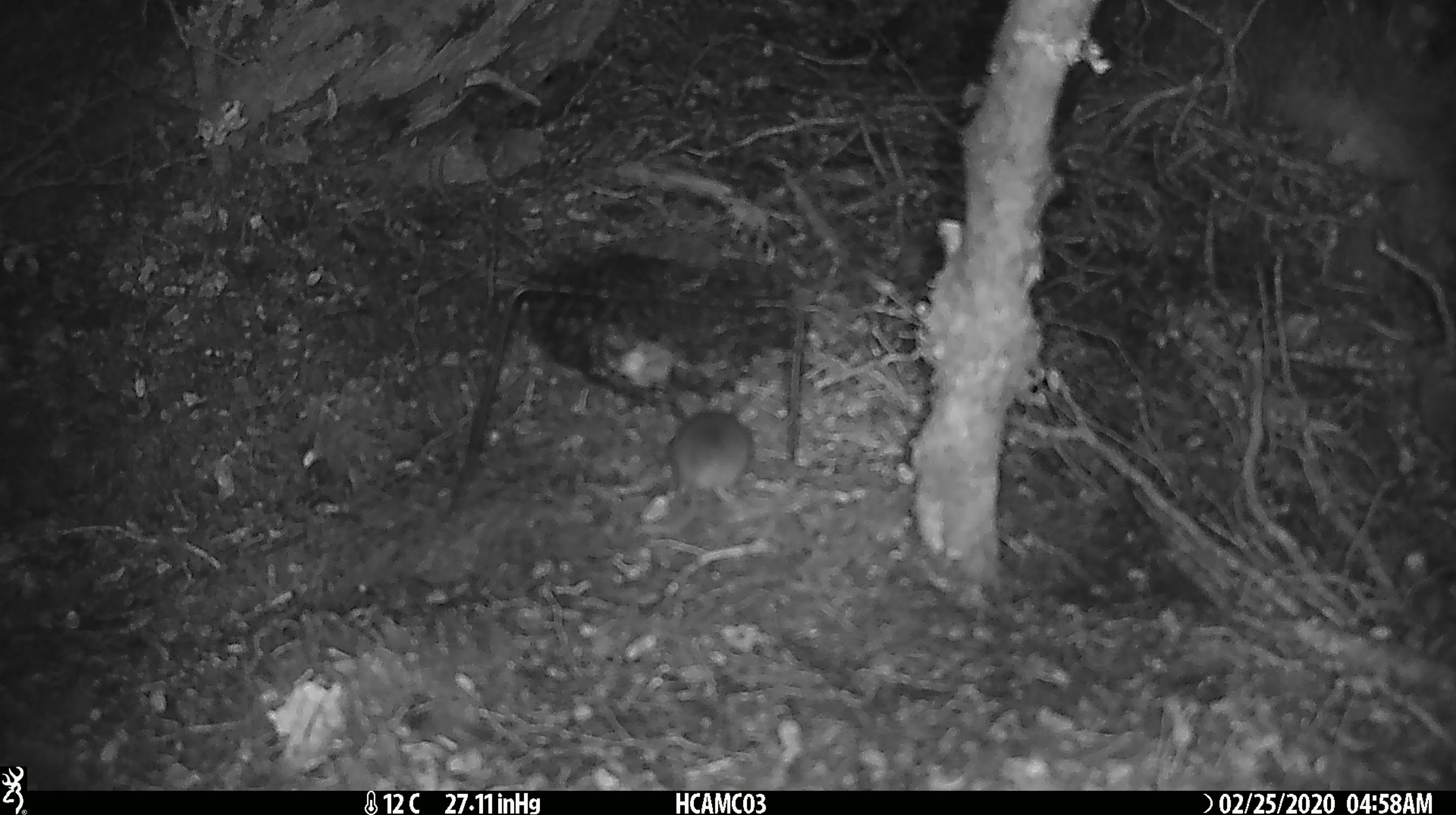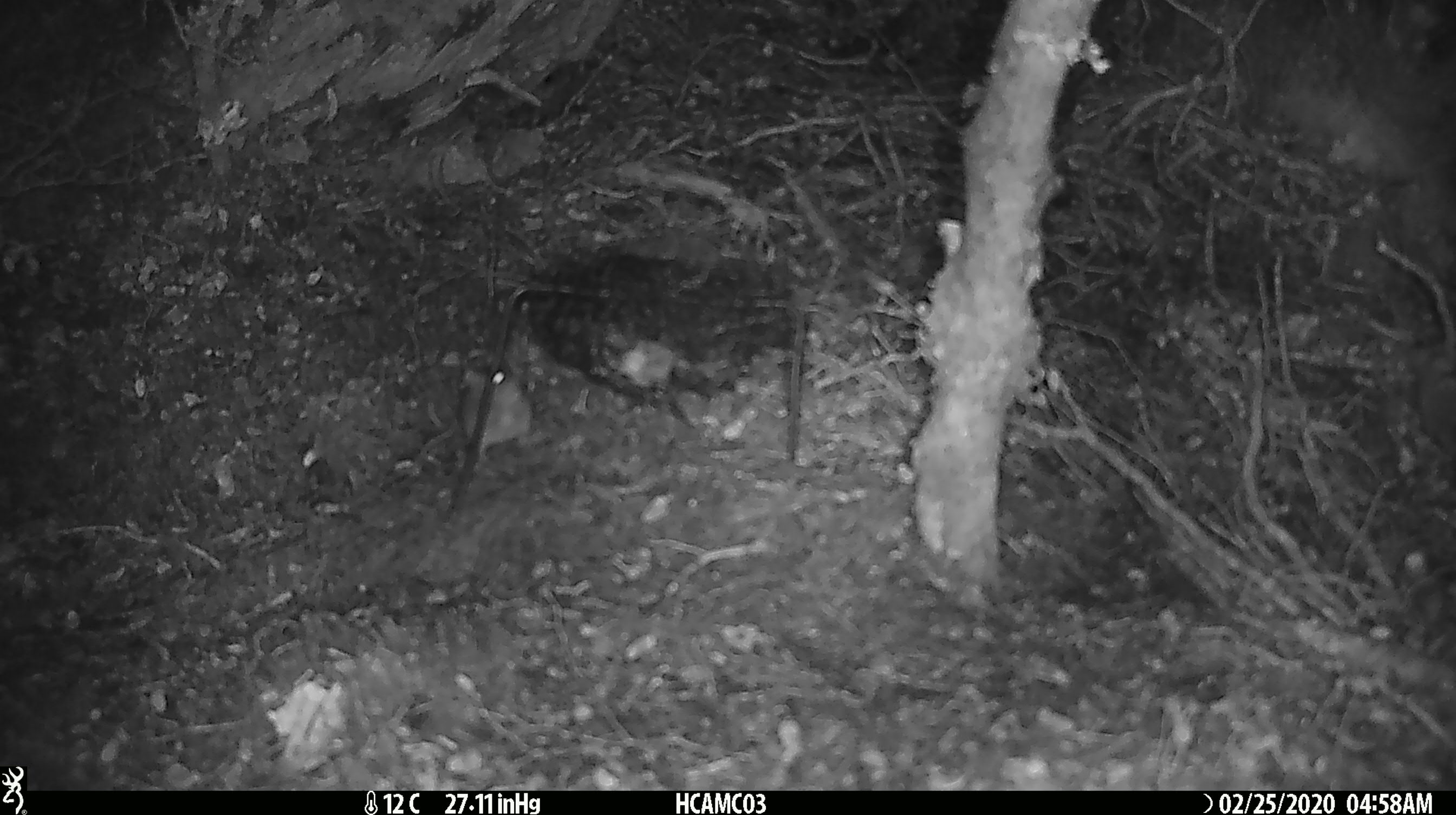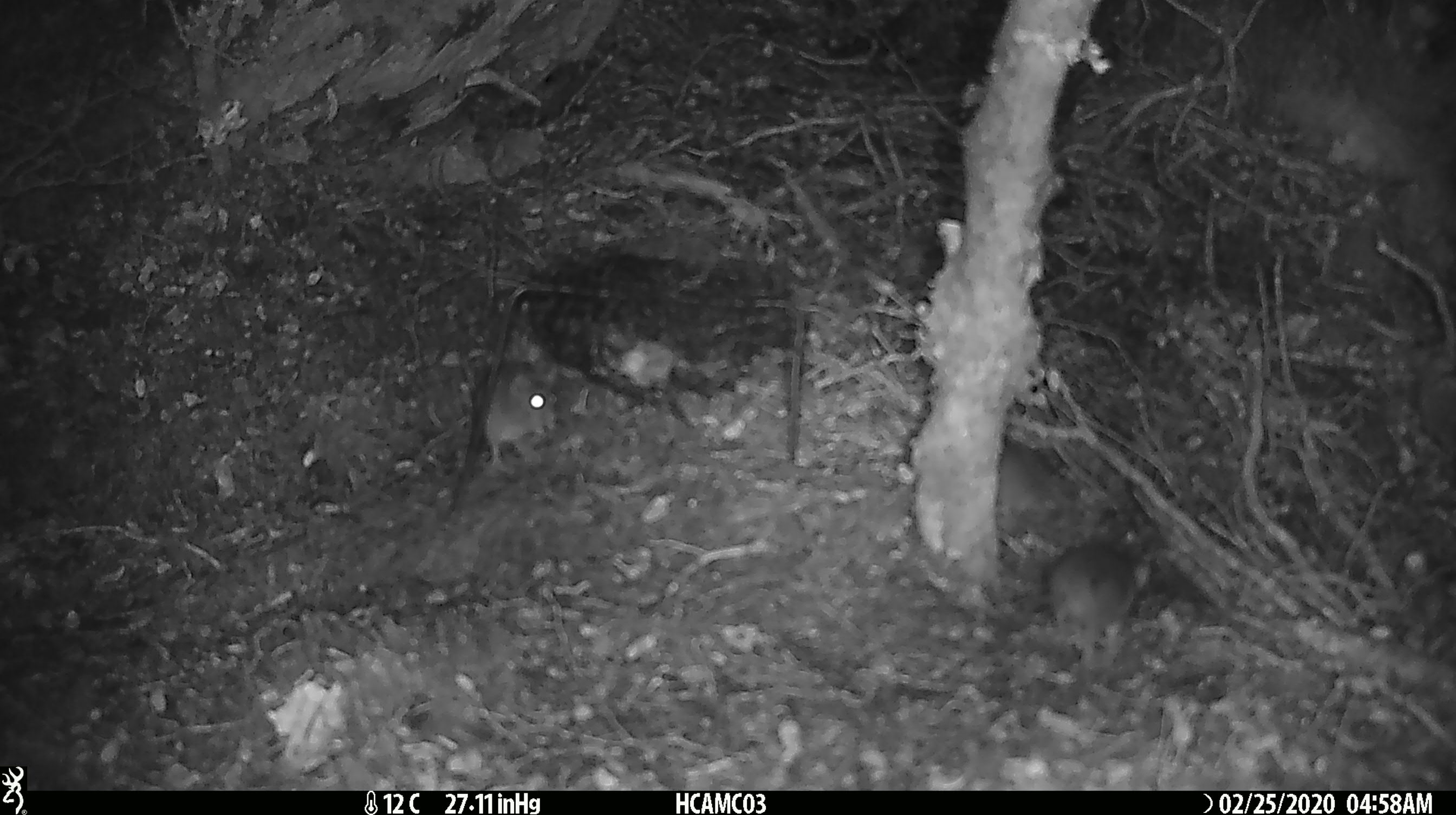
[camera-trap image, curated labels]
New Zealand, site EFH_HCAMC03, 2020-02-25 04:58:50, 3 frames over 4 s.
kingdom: Animalia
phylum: Chordata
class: Mammalia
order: Rodentia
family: Muridae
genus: Mus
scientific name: Mus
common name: mouse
Mouse (Mus).